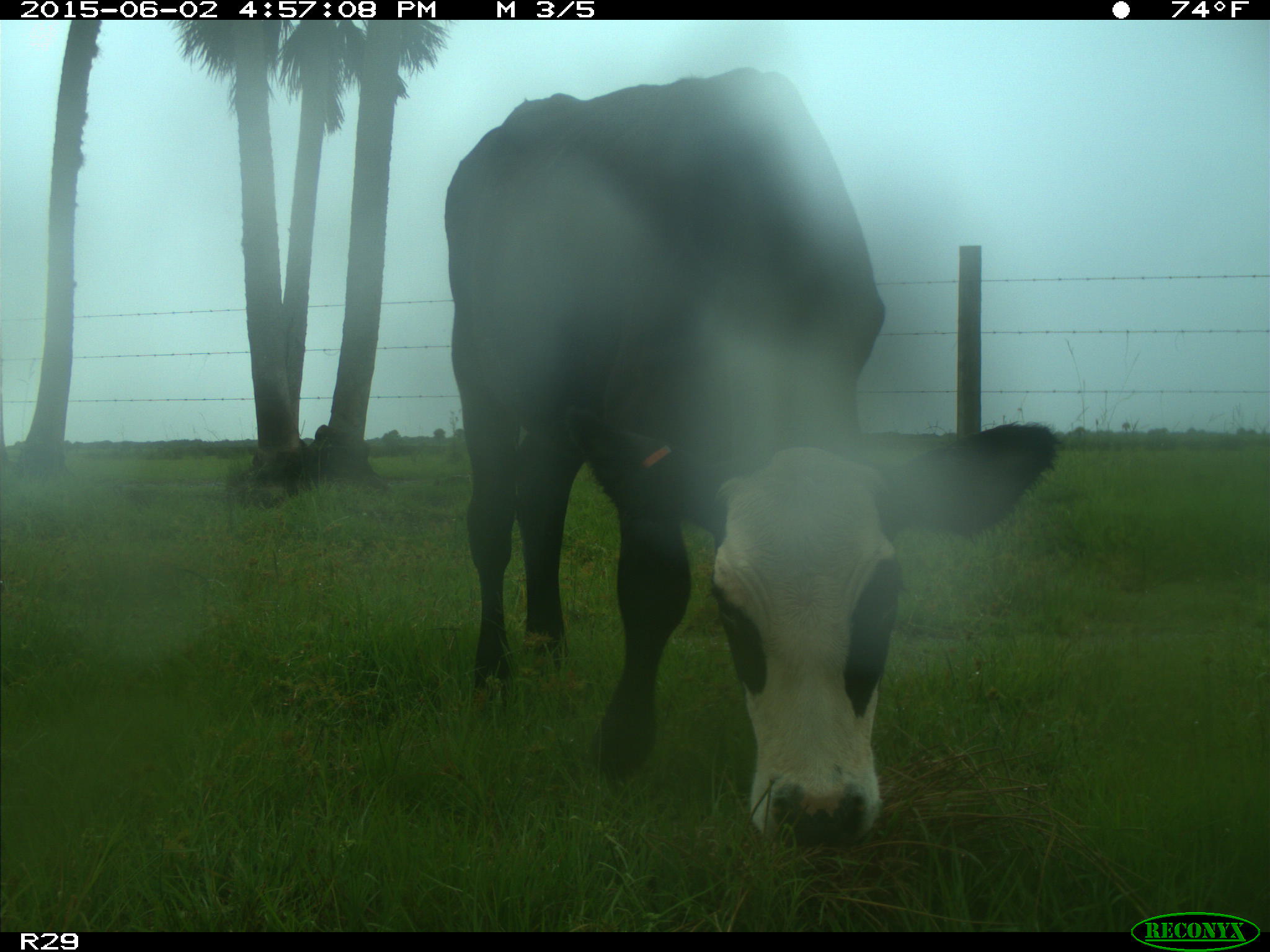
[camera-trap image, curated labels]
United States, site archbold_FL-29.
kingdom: Animalia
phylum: Chordata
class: Mammalia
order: Artiodactyla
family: Bovidae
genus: Bos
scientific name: Bos taurus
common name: domestic cow